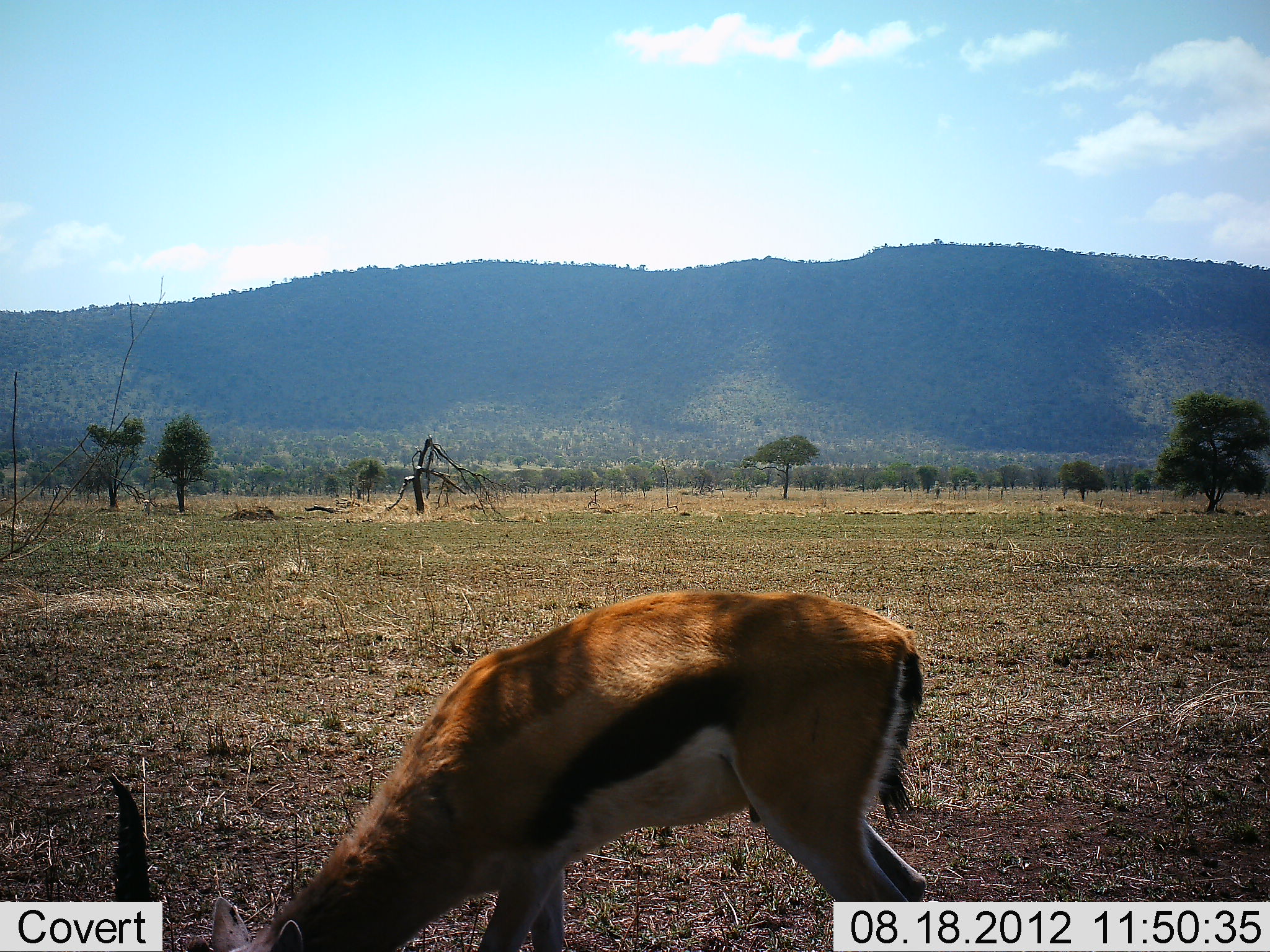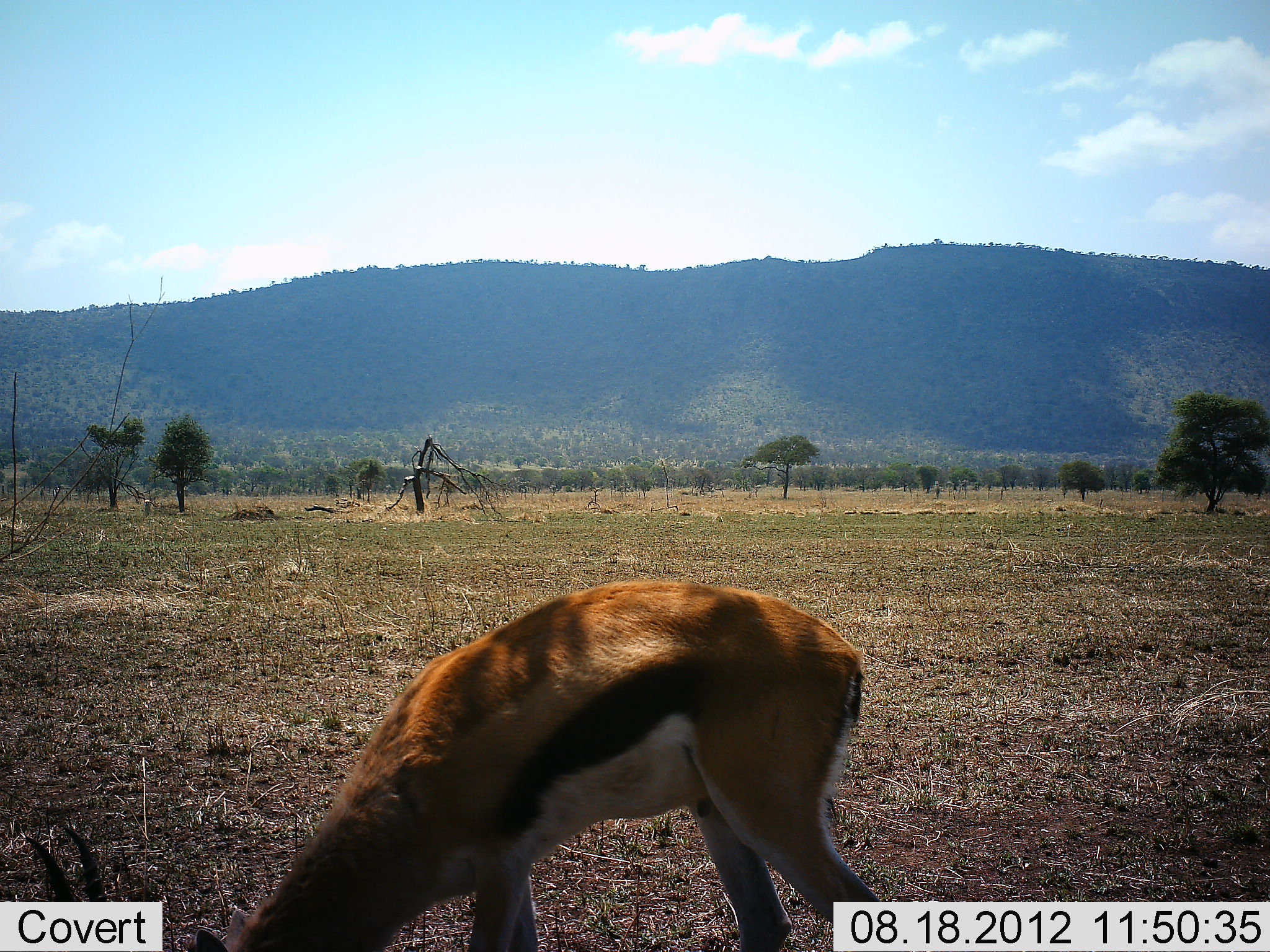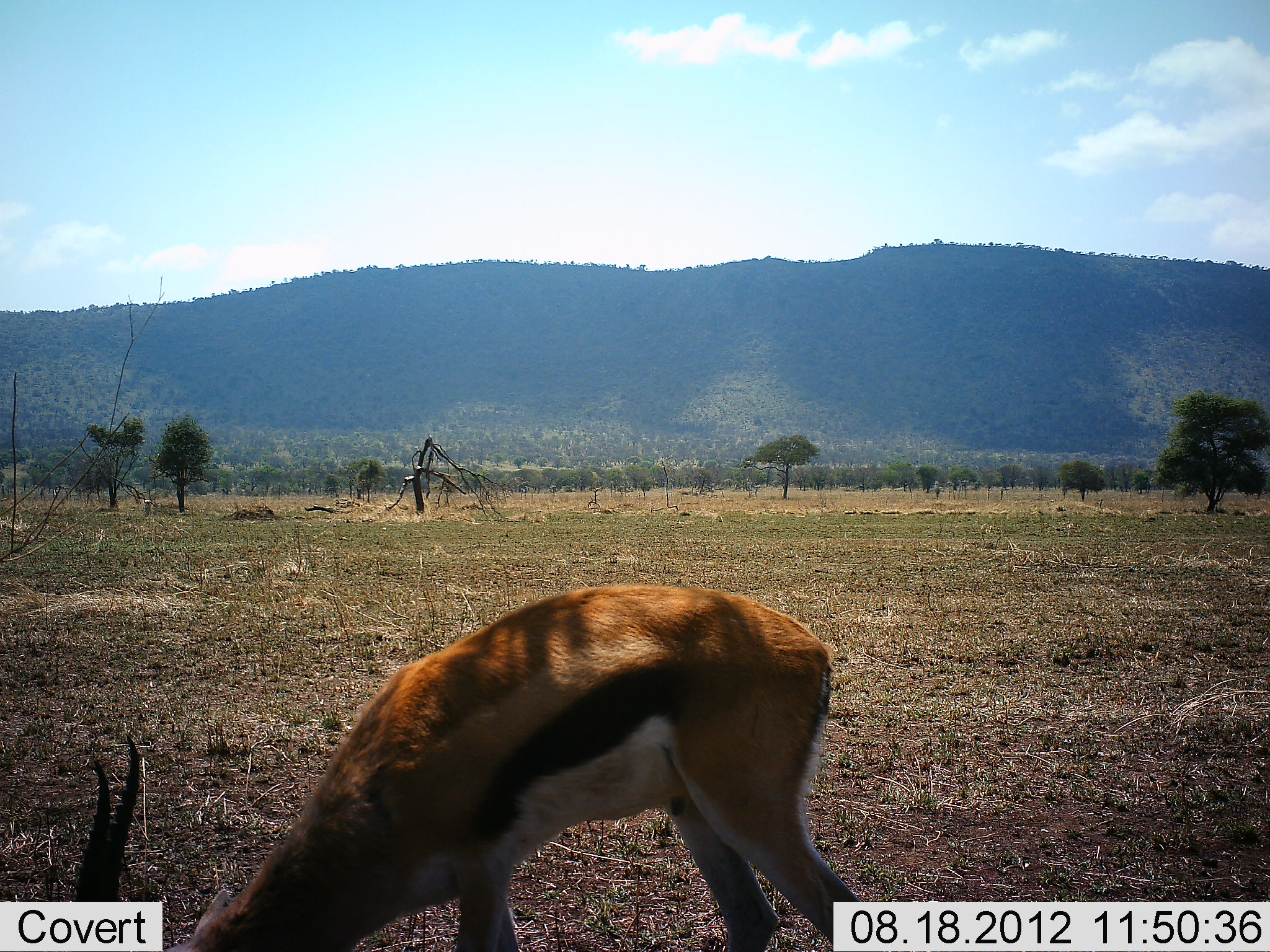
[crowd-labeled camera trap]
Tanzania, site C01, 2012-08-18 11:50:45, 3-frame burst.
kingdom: Animalia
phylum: Chordata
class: Mammalia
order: Artiodactyla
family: Bovidae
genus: Eudorcas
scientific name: Eudorcas thomsonii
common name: thomson's gazelle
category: gazellethomsons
Gazellethomsons (thomson's gazelle) (Eudorcas thomsonii), count 1. Behavior (volunteer vote fractions): standing 20%, resting 0%, moving 0%, interacting 0%. Young present (vote fraction): 0%. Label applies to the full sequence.